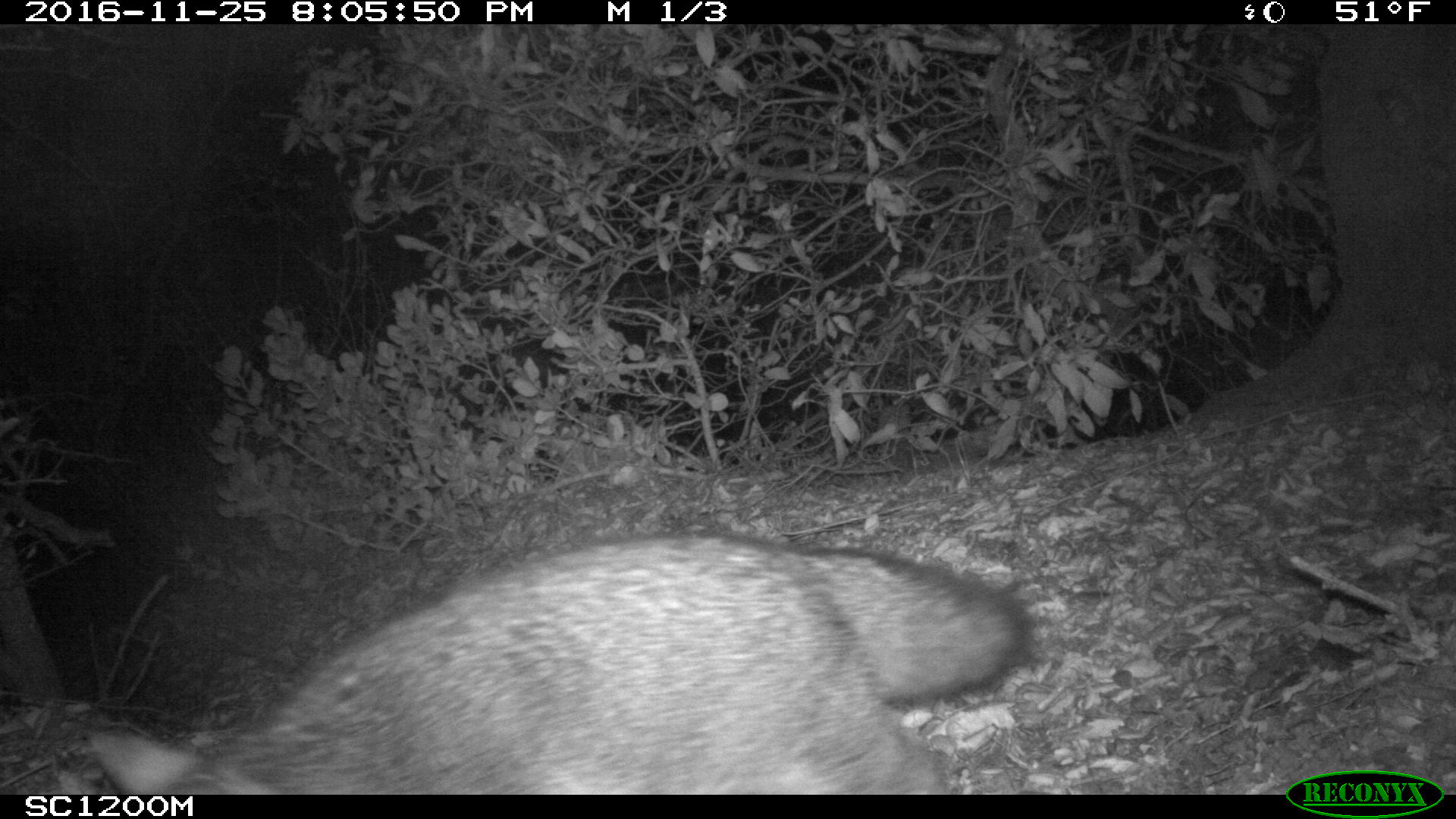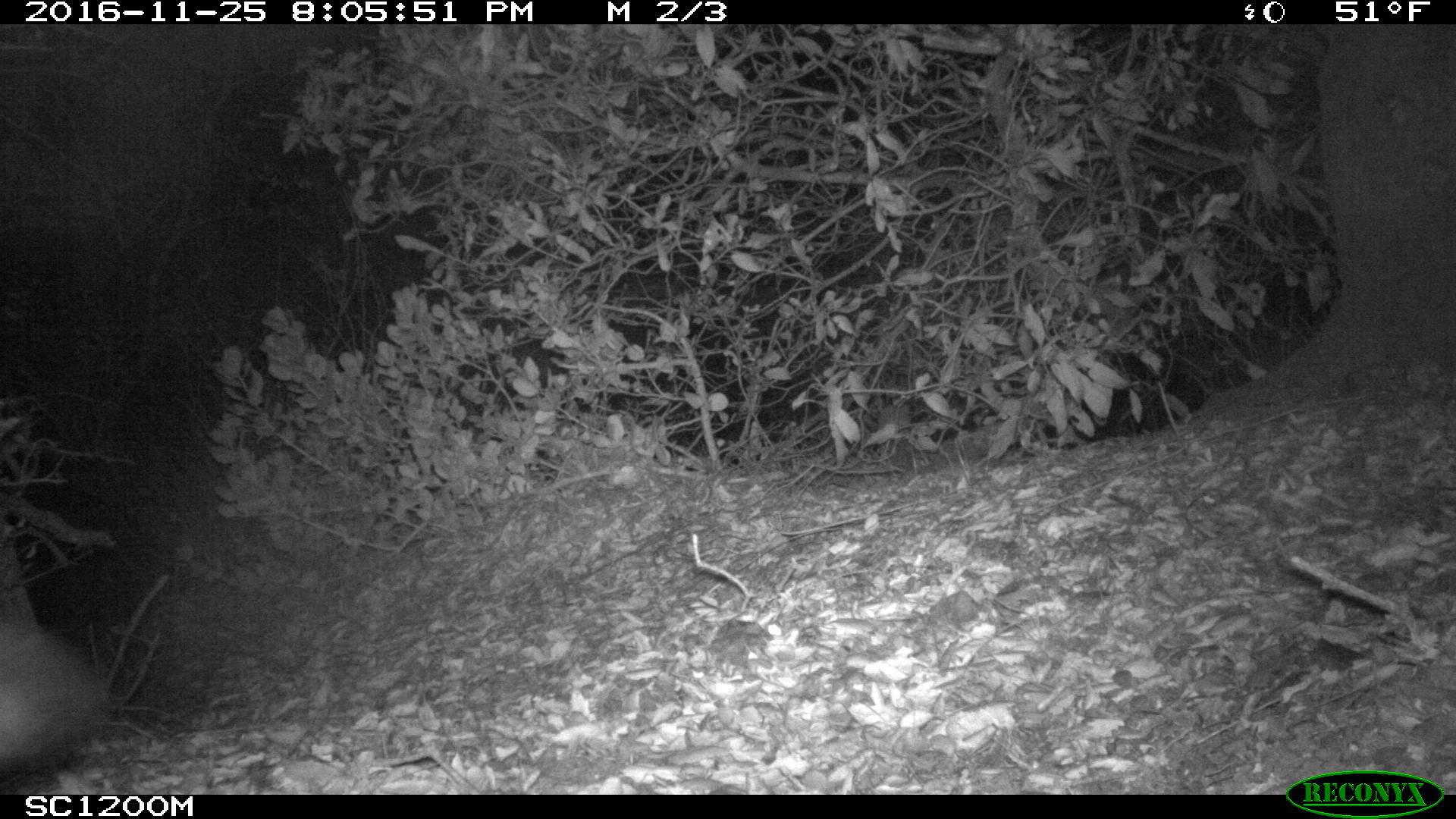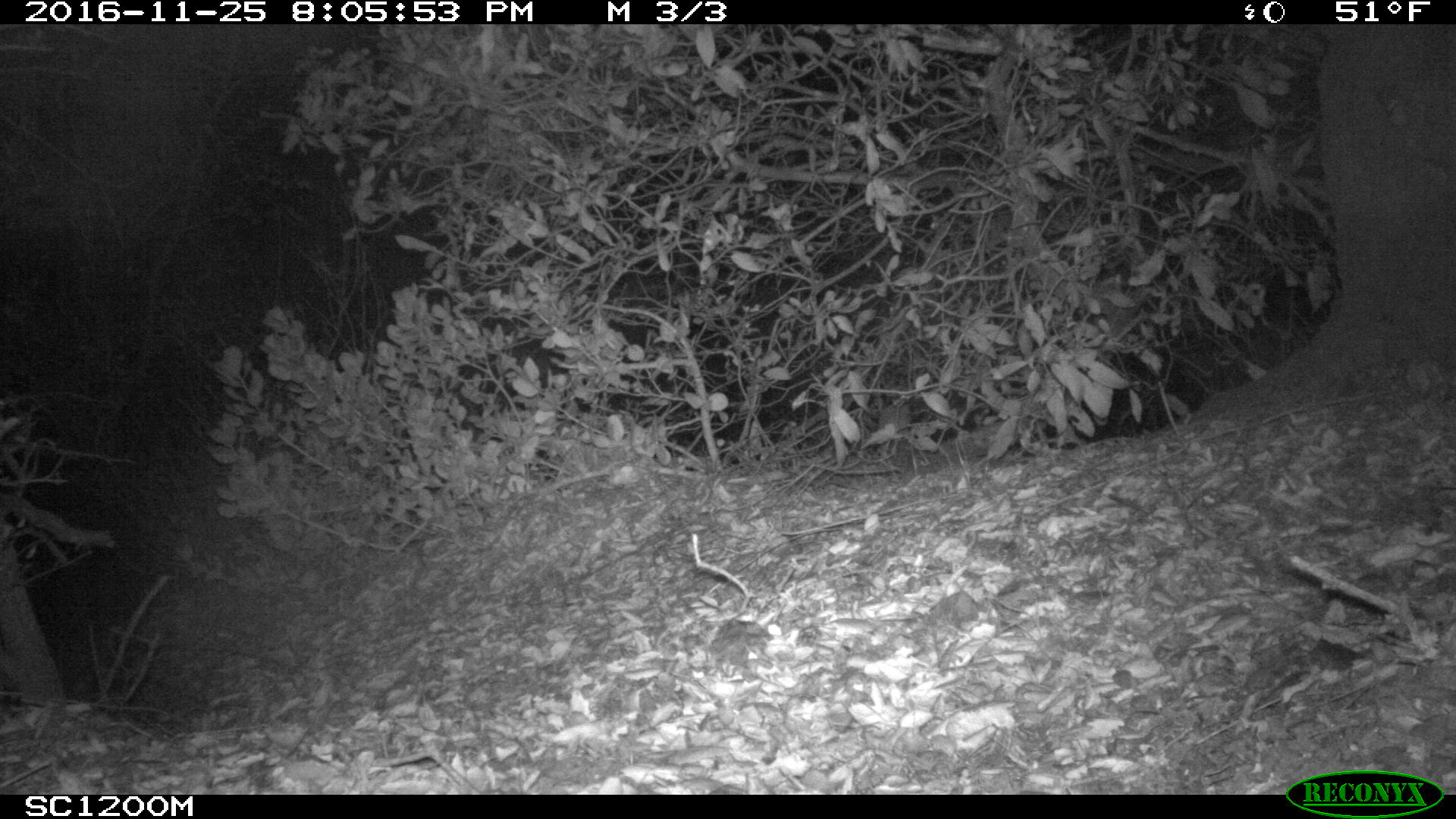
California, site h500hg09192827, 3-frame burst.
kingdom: Animalia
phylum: Chordata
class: Mammalia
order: Carnivora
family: Canidae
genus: Urocyon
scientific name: Urocyon littoralis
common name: island fox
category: fox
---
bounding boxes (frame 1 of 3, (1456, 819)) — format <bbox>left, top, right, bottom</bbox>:
fox: <bbox>49, 527, 1037, 792</bbox>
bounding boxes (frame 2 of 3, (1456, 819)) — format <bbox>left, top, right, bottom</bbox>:
fox: <bbox>0, 614, 117, 779</bbox>